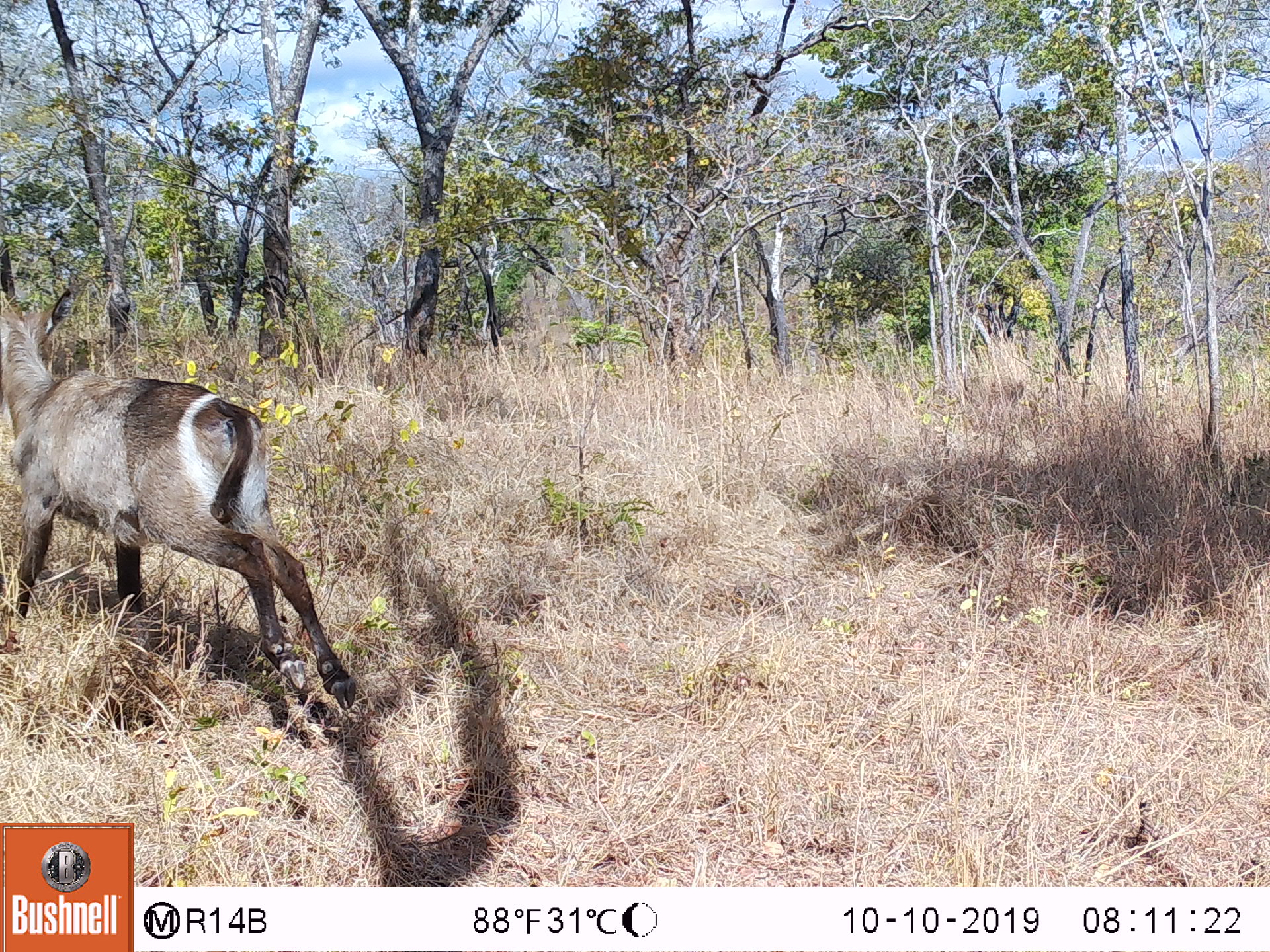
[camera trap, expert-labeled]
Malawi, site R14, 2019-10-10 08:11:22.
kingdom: Animalia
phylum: Chordata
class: Mammalia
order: Artiodactyla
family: Bovidae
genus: Kobus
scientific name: Kobus ellipsiprymnus ellipsiprymnus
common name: common waterbuck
Common waterbuck (Kobus ellipsiprymnus ellipsiprymnus), count 1.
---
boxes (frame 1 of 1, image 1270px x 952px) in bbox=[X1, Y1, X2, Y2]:
common waterbuck: bbox=[0, 281, 346, 718]